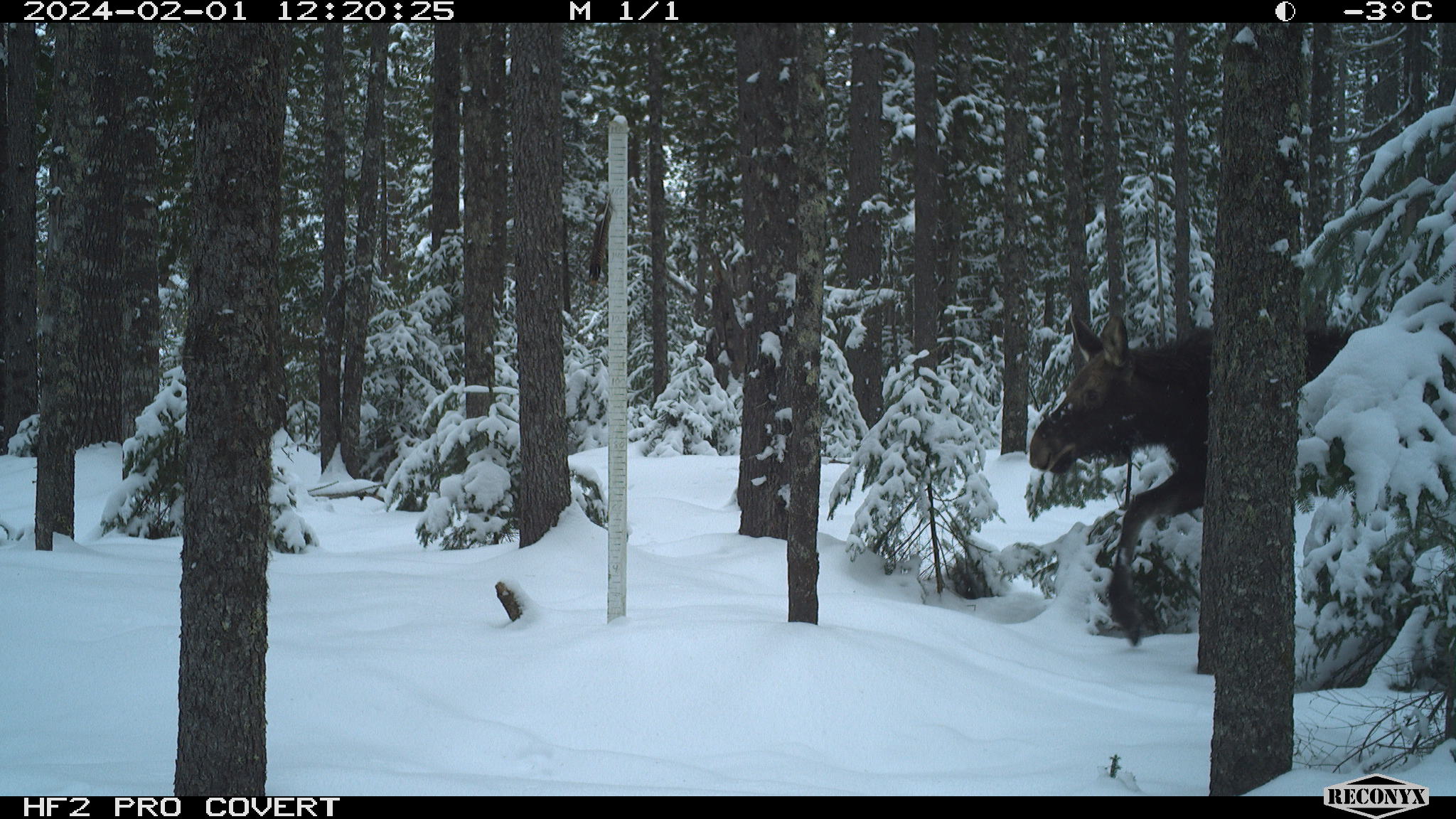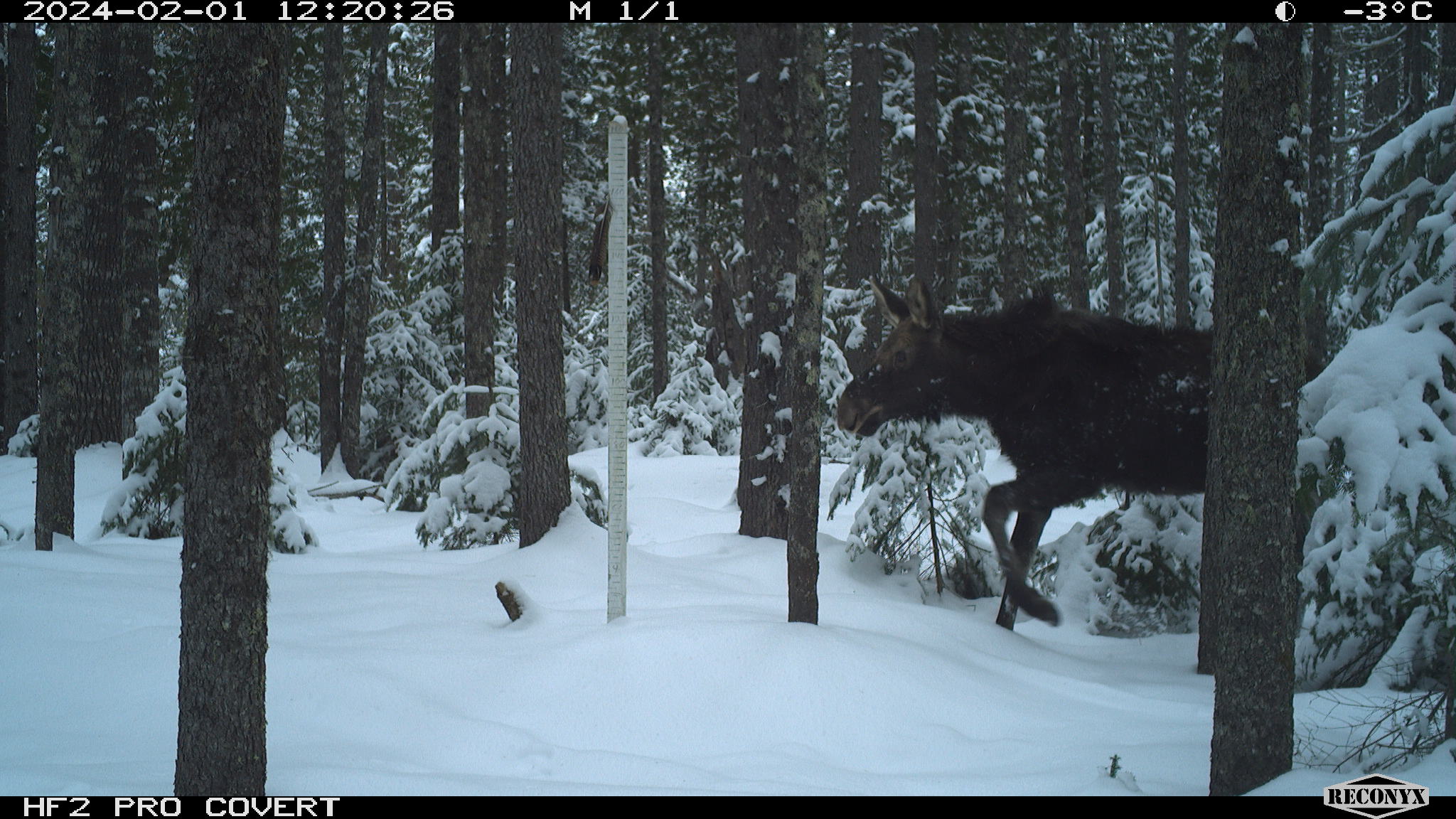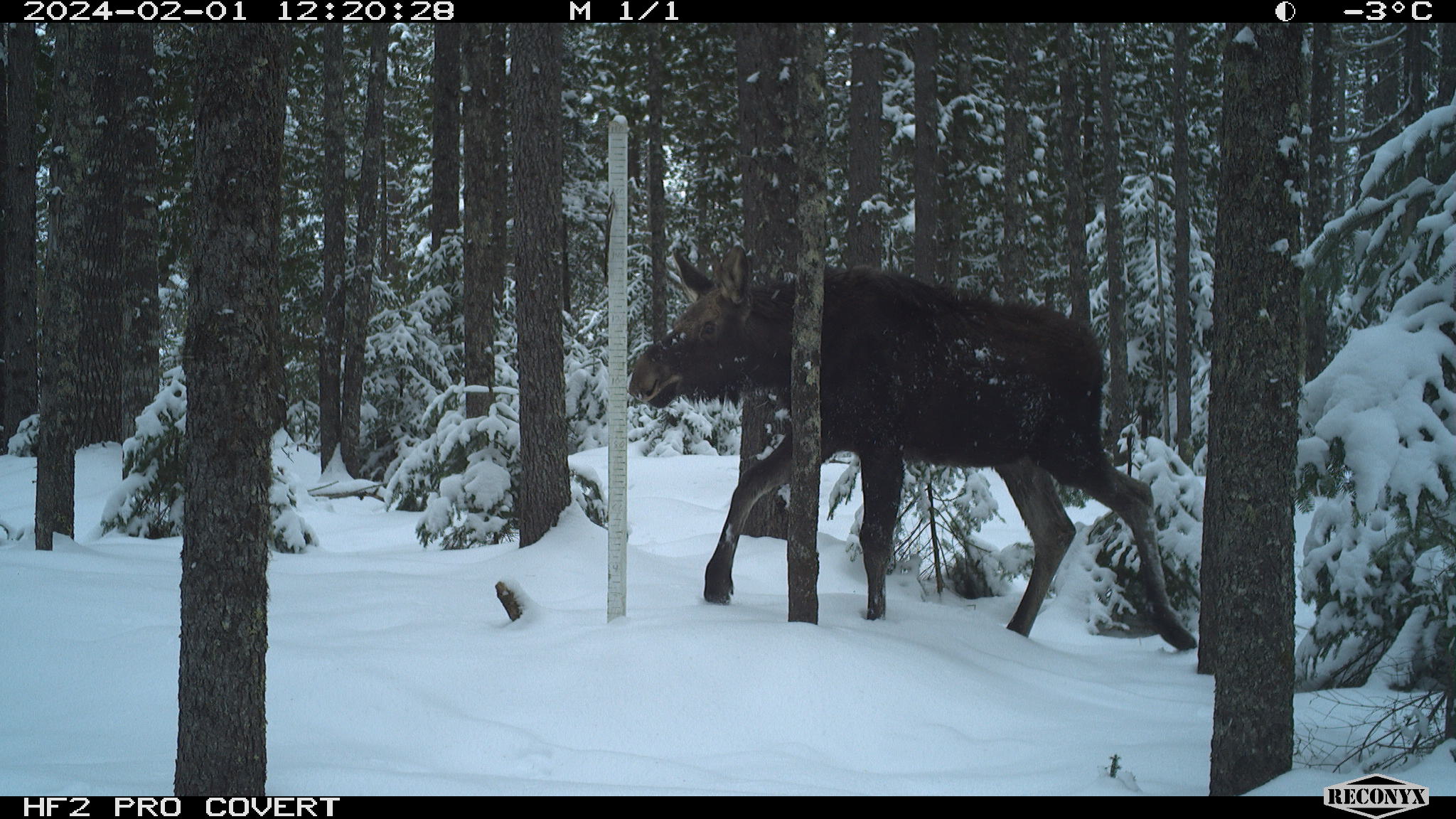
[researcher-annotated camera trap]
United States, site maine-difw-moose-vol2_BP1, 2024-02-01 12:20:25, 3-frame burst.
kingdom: Animalia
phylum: Chordata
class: Mammalia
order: Artiodactyla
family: Cervidae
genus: Alces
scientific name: Alces alces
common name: moose